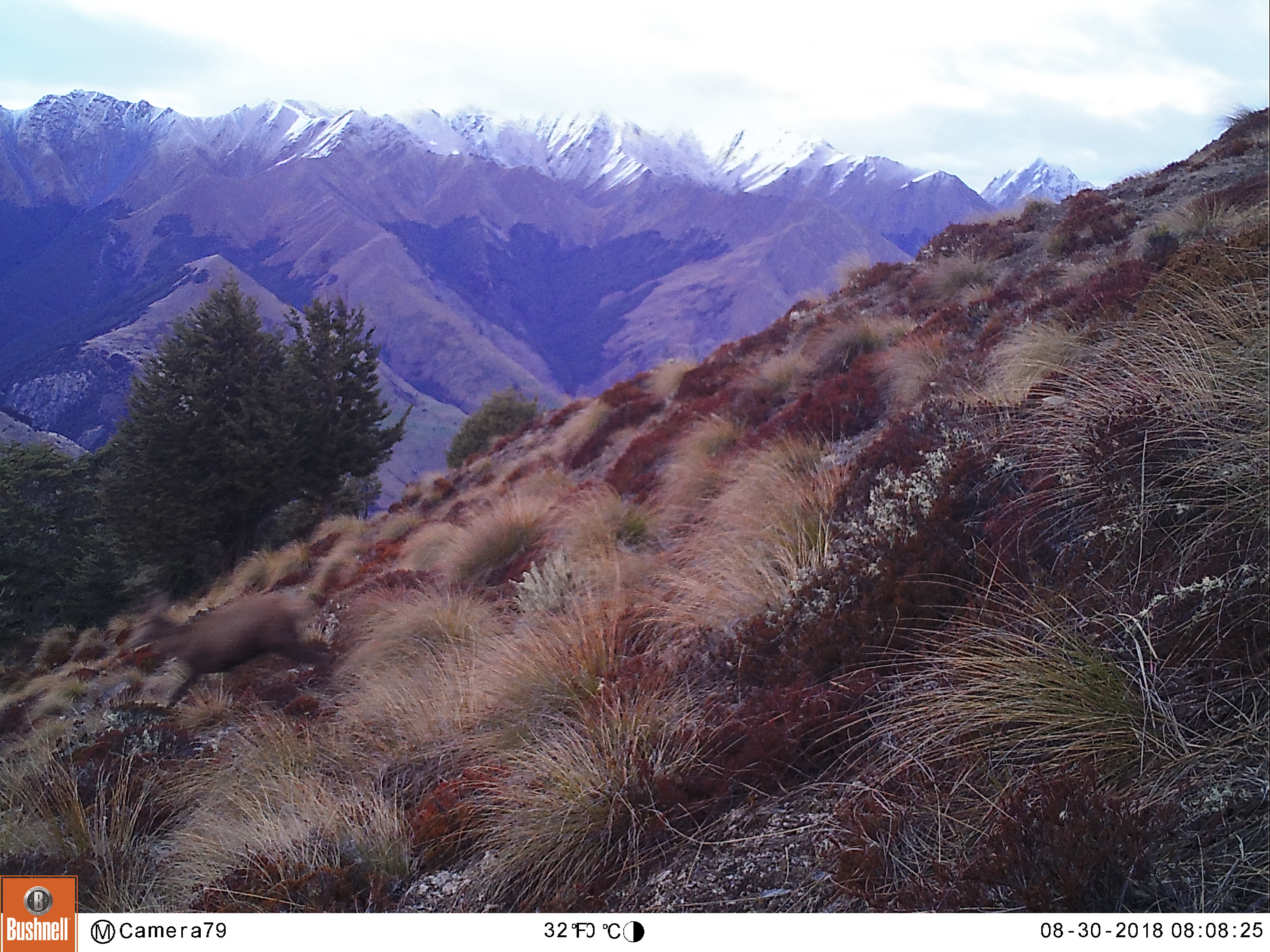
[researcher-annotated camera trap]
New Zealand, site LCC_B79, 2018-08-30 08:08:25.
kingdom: Animalia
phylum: Chordata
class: Mammalia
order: Artiodactyla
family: Cervidae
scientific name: Cervidae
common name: deer